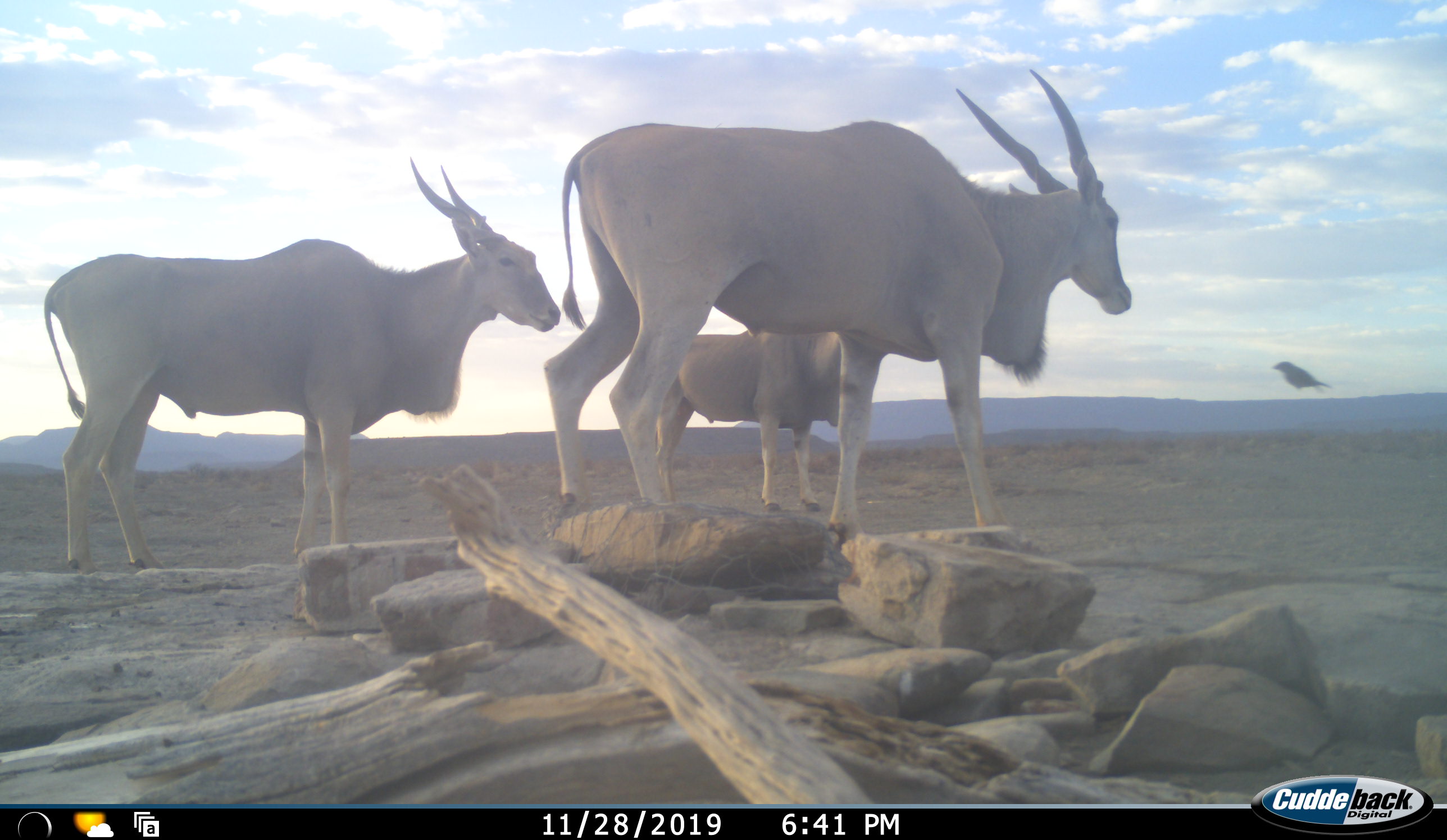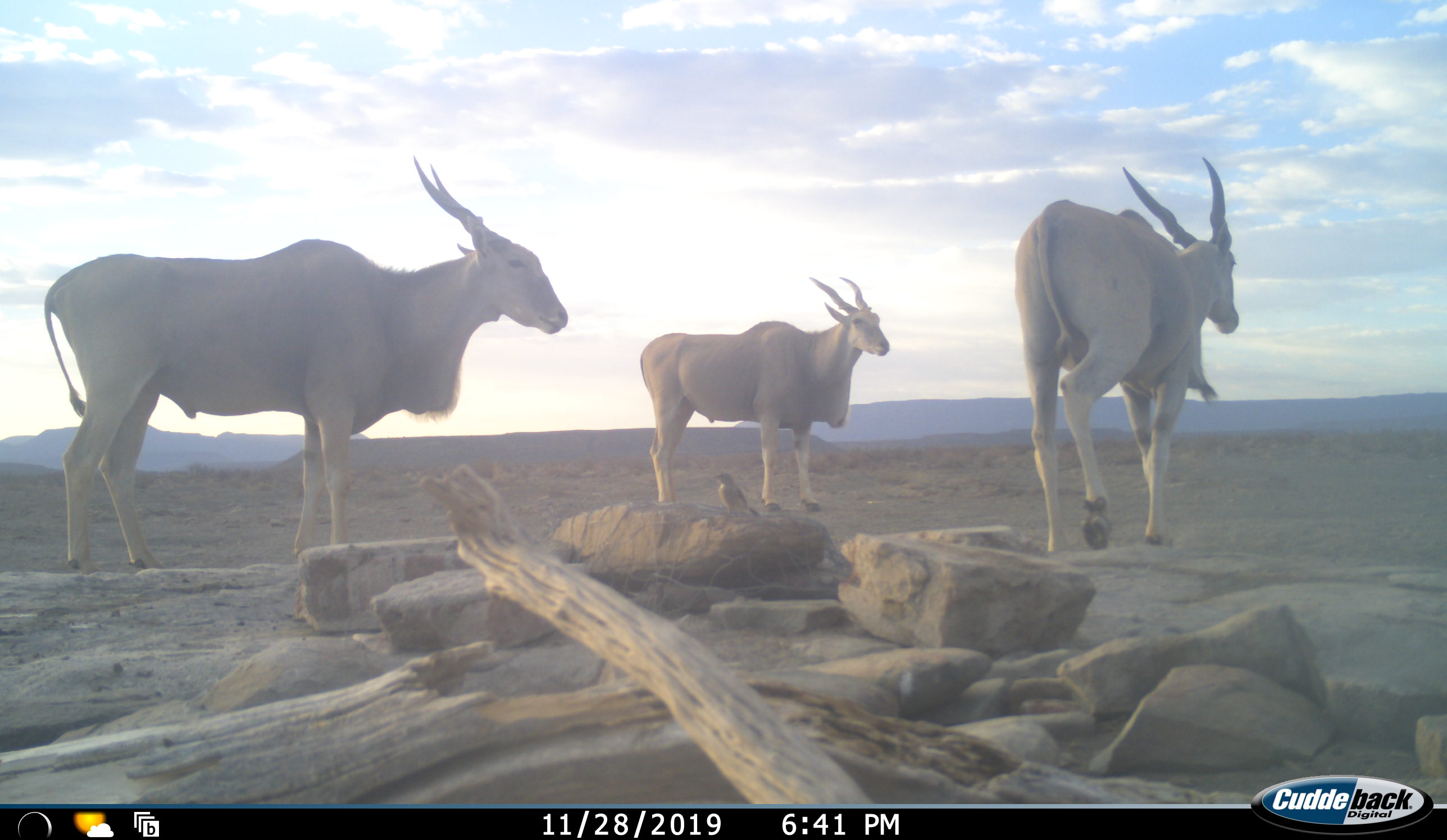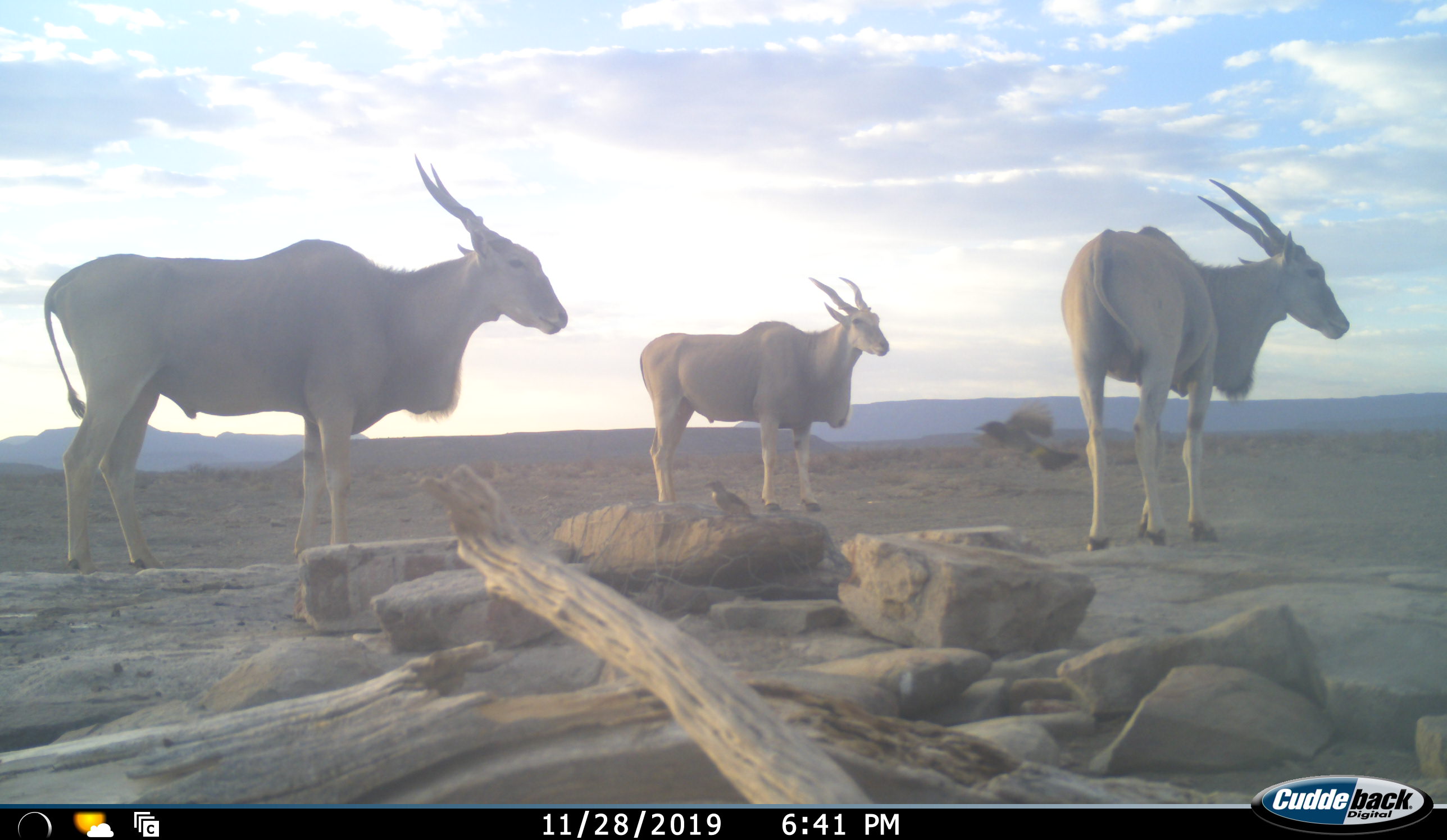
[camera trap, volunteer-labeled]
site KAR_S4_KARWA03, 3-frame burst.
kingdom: Animalia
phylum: Chordata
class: Aves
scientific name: Aves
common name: bird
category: birdother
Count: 2.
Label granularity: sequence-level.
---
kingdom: Animalia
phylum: Chordata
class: Mammalia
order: Artiodactyla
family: Bovidae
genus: Tragelaphus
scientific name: Tragelaphus oryx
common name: eland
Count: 3.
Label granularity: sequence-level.